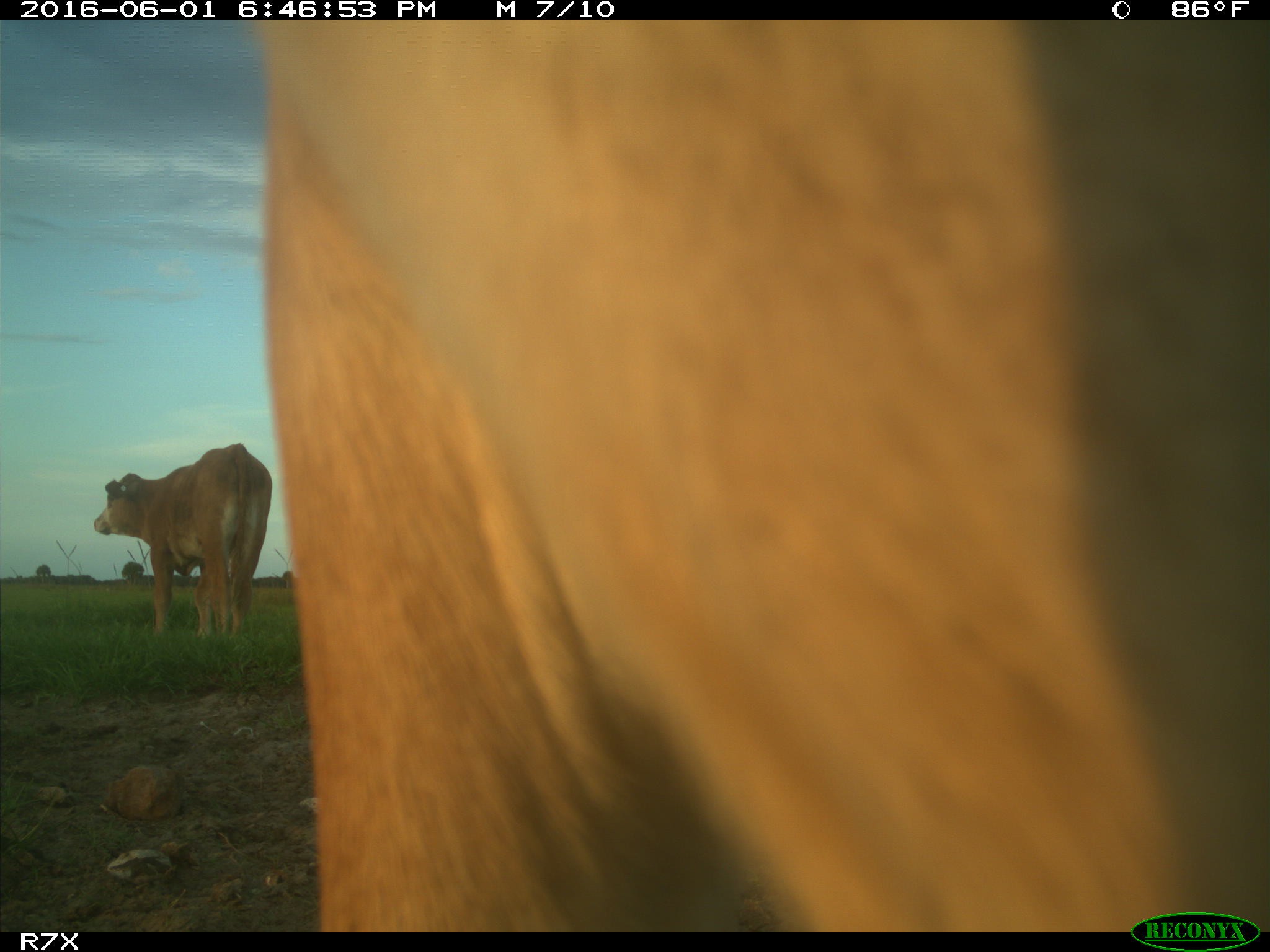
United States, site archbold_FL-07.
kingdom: Animalia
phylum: Chordata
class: Mammalia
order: Artiodactyla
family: Bovidae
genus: Bos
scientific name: Bos taurus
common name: domestic cow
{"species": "Bos taurus (domestic cow)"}